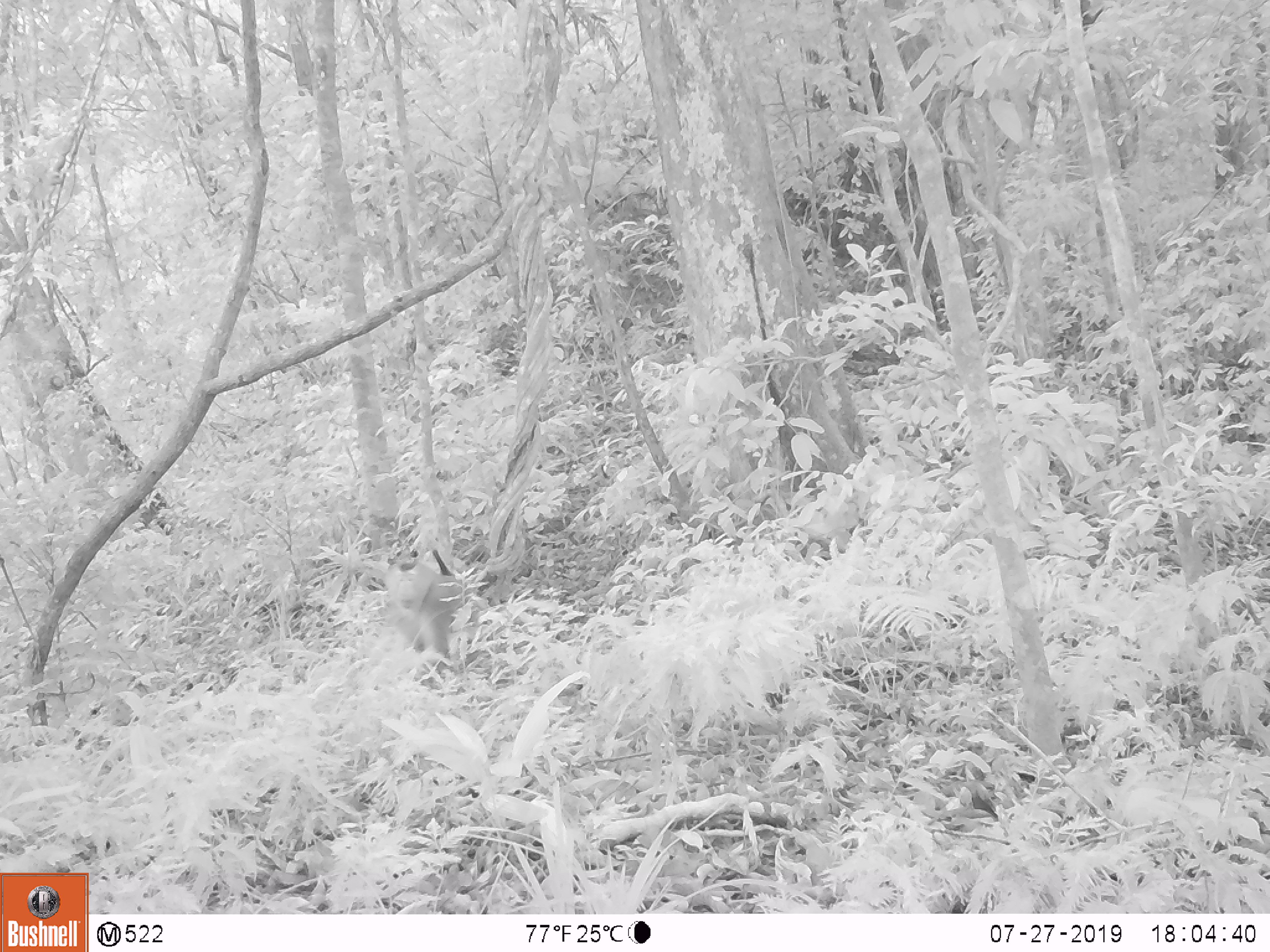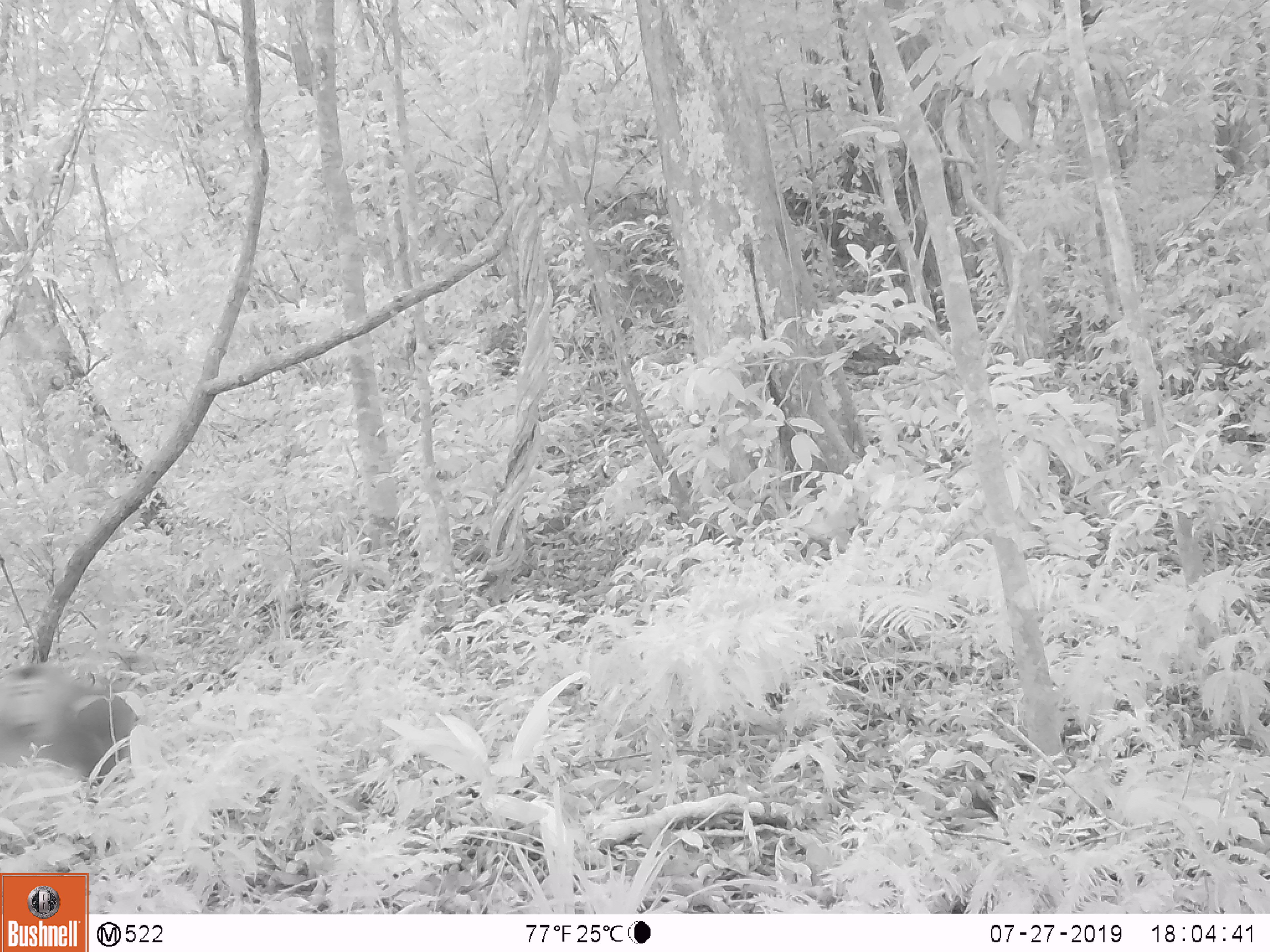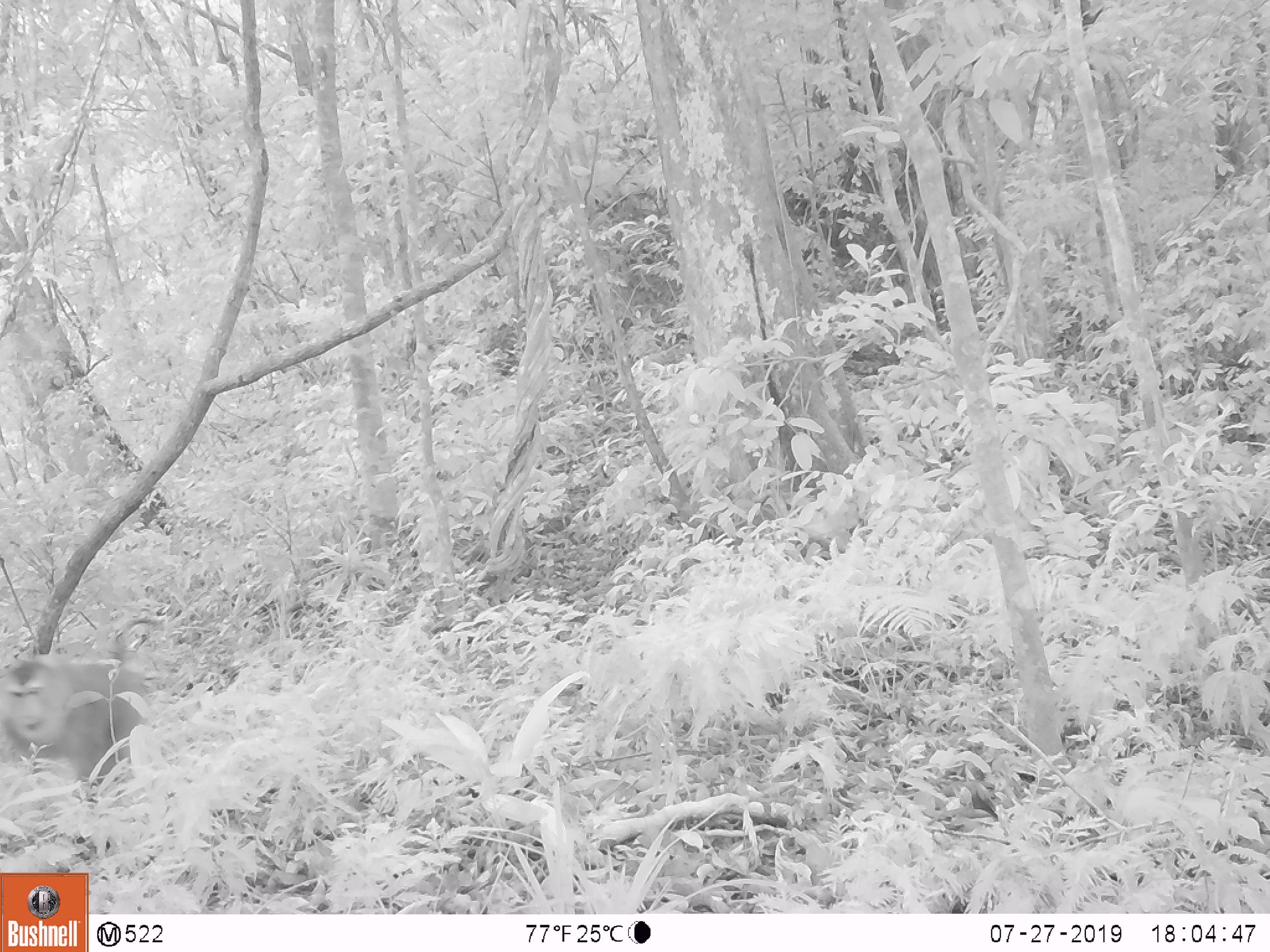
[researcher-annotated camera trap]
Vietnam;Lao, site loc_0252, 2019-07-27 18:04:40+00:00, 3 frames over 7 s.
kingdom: Animalia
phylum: Chordata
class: Mammalia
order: Primates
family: Cercopithecidae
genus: Macaca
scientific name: Macaca nemestrina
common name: pig-tailed macaque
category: pig tailed macaque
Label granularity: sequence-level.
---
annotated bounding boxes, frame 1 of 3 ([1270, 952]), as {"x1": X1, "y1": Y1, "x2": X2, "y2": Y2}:
pig tailed macaque: {"x1": 381, "y1": 537, "x2": 480, "y2": 686}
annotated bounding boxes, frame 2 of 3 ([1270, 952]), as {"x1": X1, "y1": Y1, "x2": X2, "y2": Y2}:
pig tailed macaque: {"x1": 0, "y1": 660, "x2": 136, "y2": 789}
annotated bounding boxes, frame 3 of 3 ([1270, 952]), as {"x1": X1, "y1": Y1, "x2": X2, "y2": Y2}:
pig tailed macaque: {"x1": 0, "y1": 641, "x2": 151, "y2": 801}